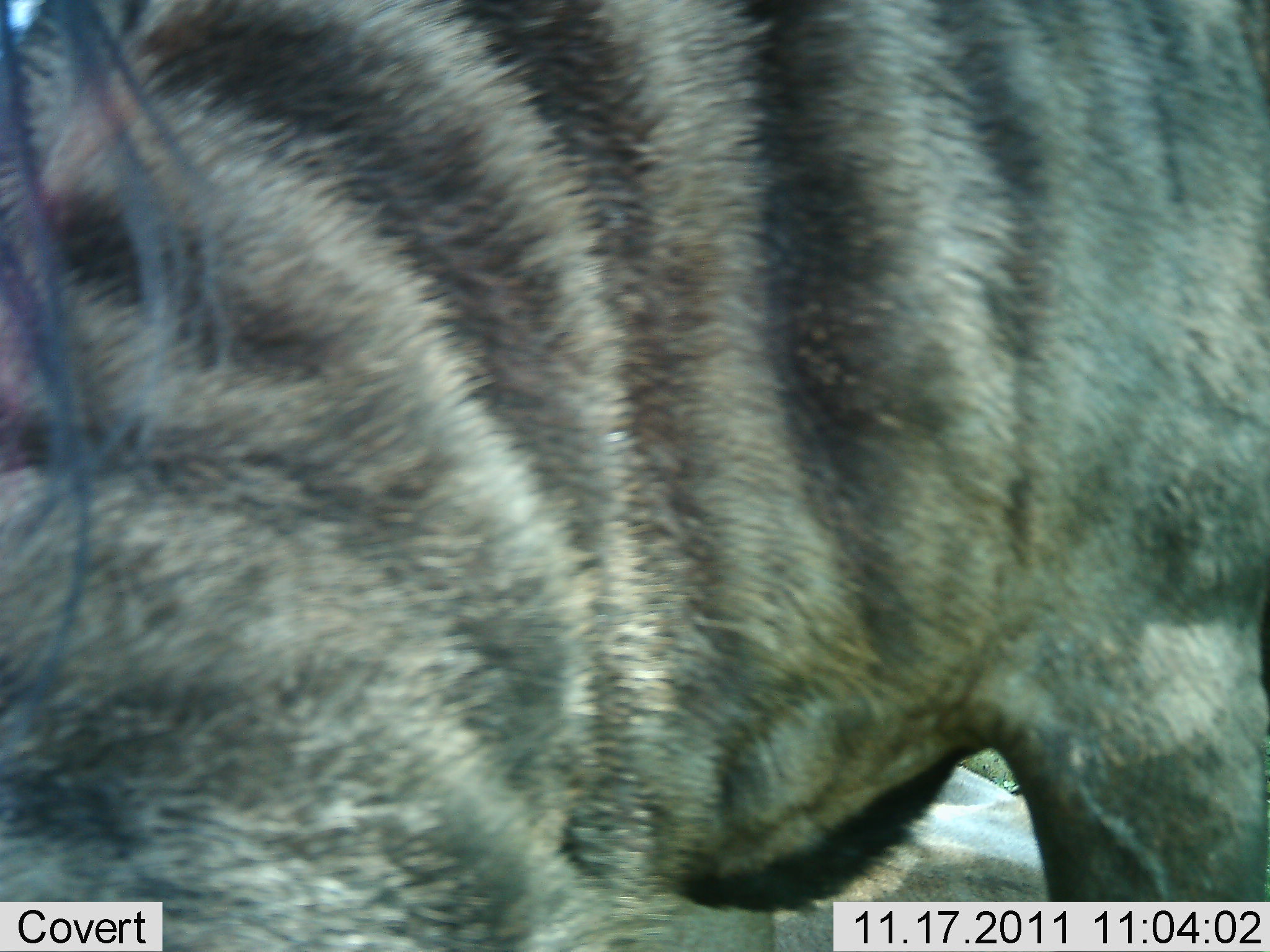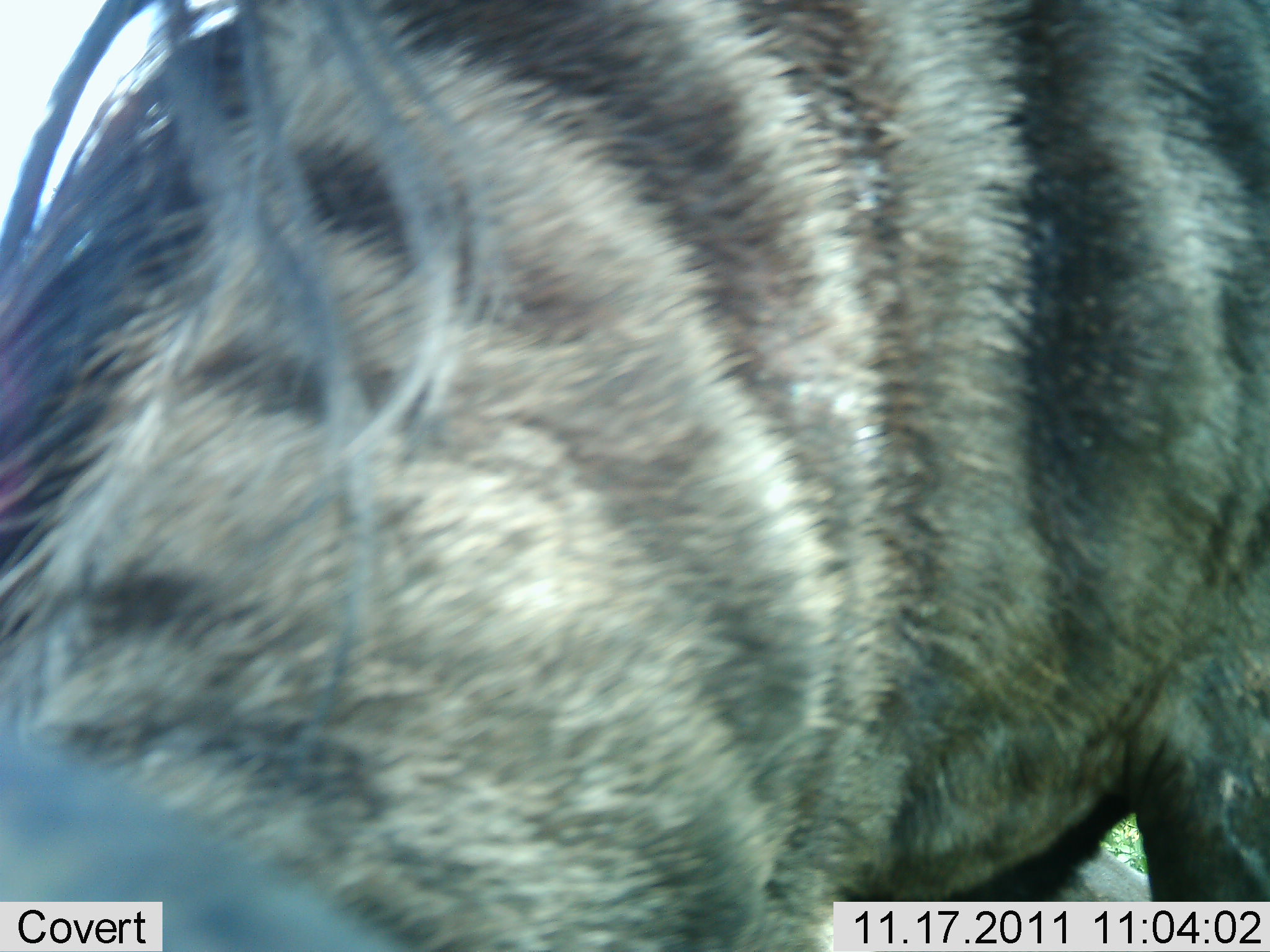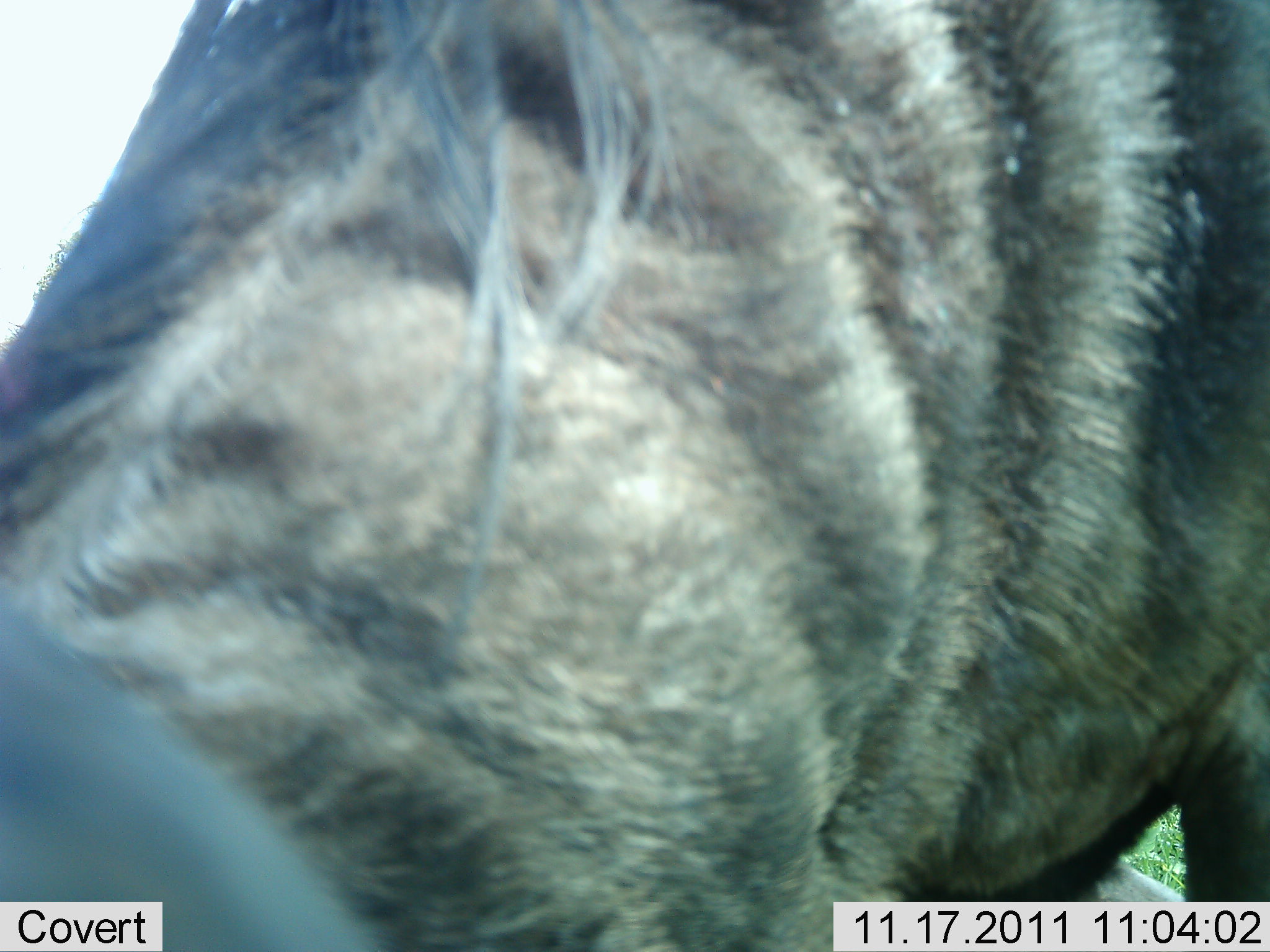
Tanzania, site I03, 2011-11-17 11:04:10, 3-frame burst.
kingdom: Animalia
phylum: Chordata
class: Mammalia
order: Artiodactyla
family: Bovidae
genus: Connochaetes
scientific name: Connochaetes taurinus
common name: blue wildebeest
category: wildebeest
Wildebeest (blue wildebeest) (Connochaetes taurinus), count 1. Behavior (volunteer vote fractions): standing 58%, resting 0%, moving 17%, interacting 8%. Young present (vote fraction): 0%. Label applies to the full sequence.